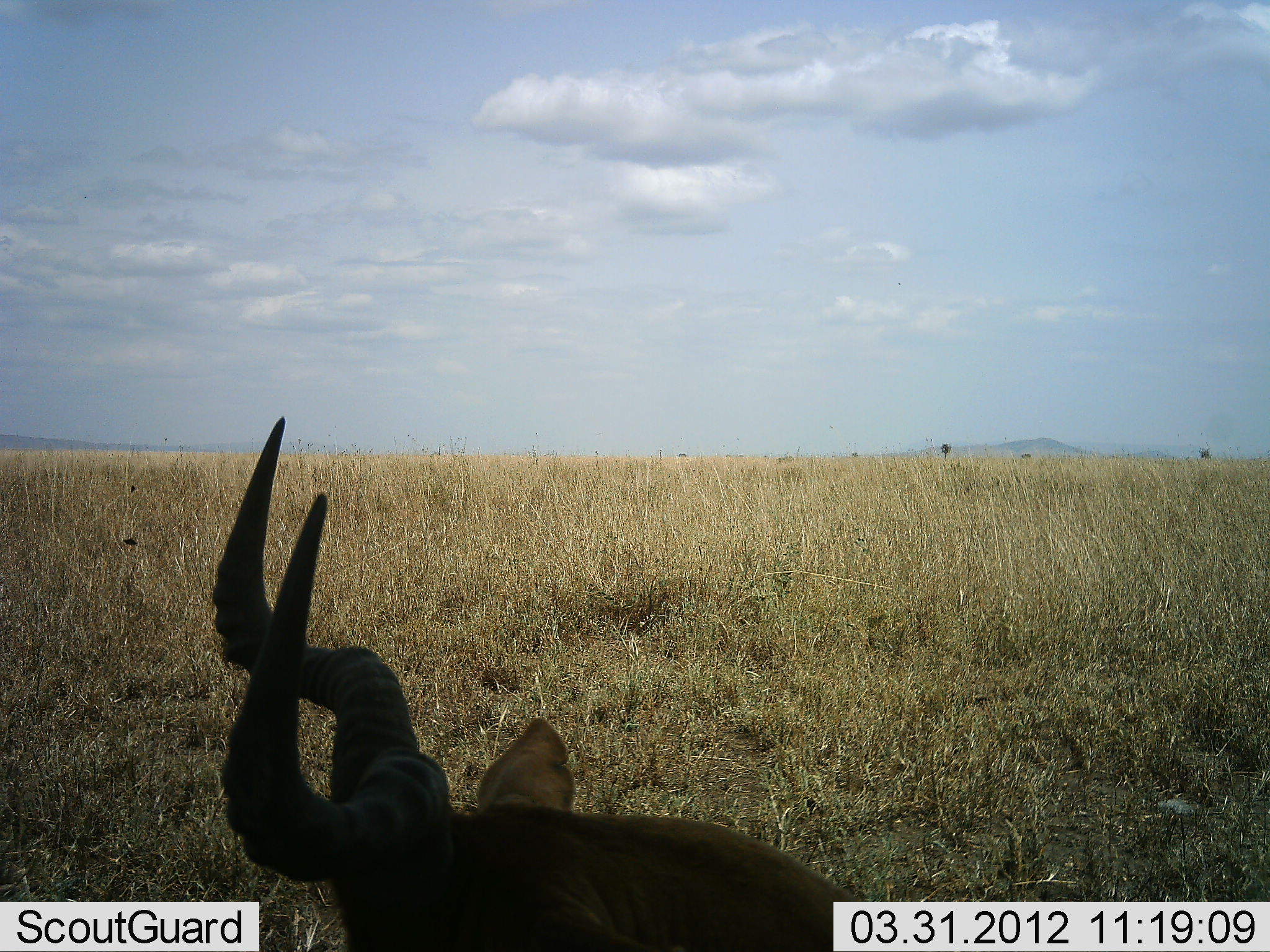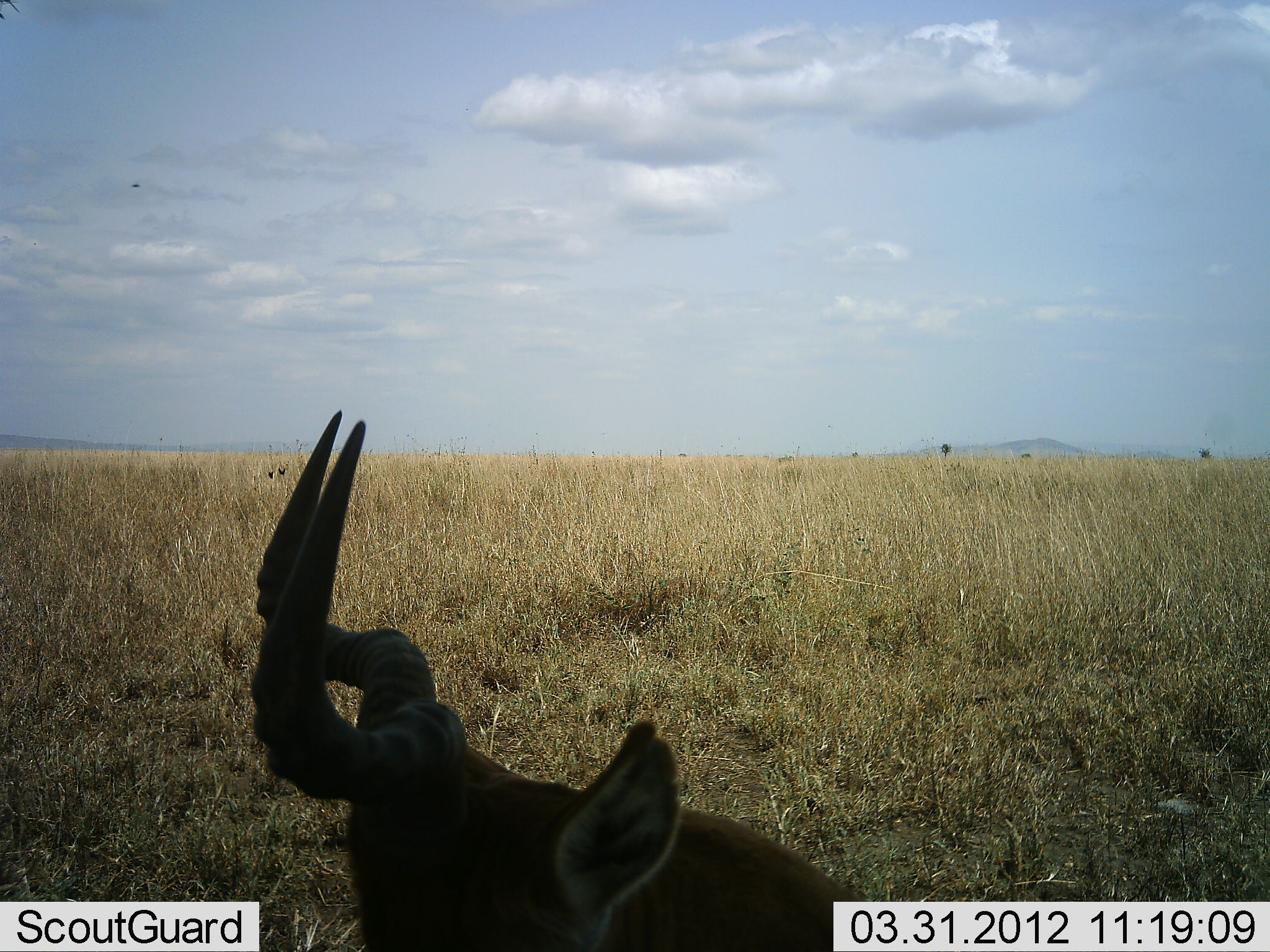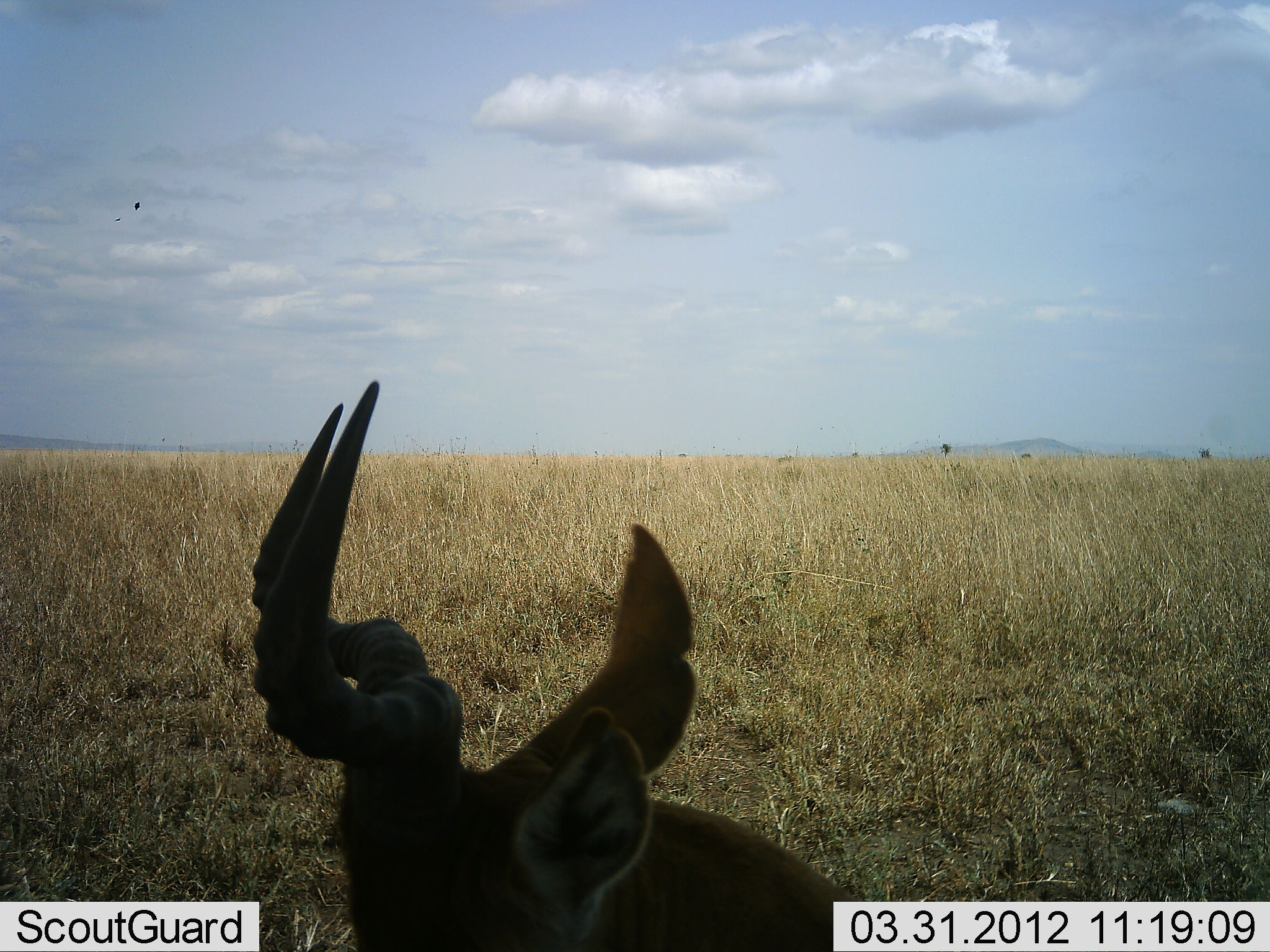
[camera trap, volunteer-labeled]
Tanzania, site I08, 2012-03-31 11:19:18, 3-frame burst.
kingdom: Animalia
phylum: Chordata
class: Mammalia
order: Artiodactyla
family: Bovidae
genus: Alcelaphus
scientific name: Alcelaphus buselaphus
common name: hartebeest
Hartebeest (Alcelaphus buselaphus), count 1. Behavior (volunteer vote fractions): standing 12%, resting 76%, moving 4%, interacting 0%. Young present (vote fraction): 0%. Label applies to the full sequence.